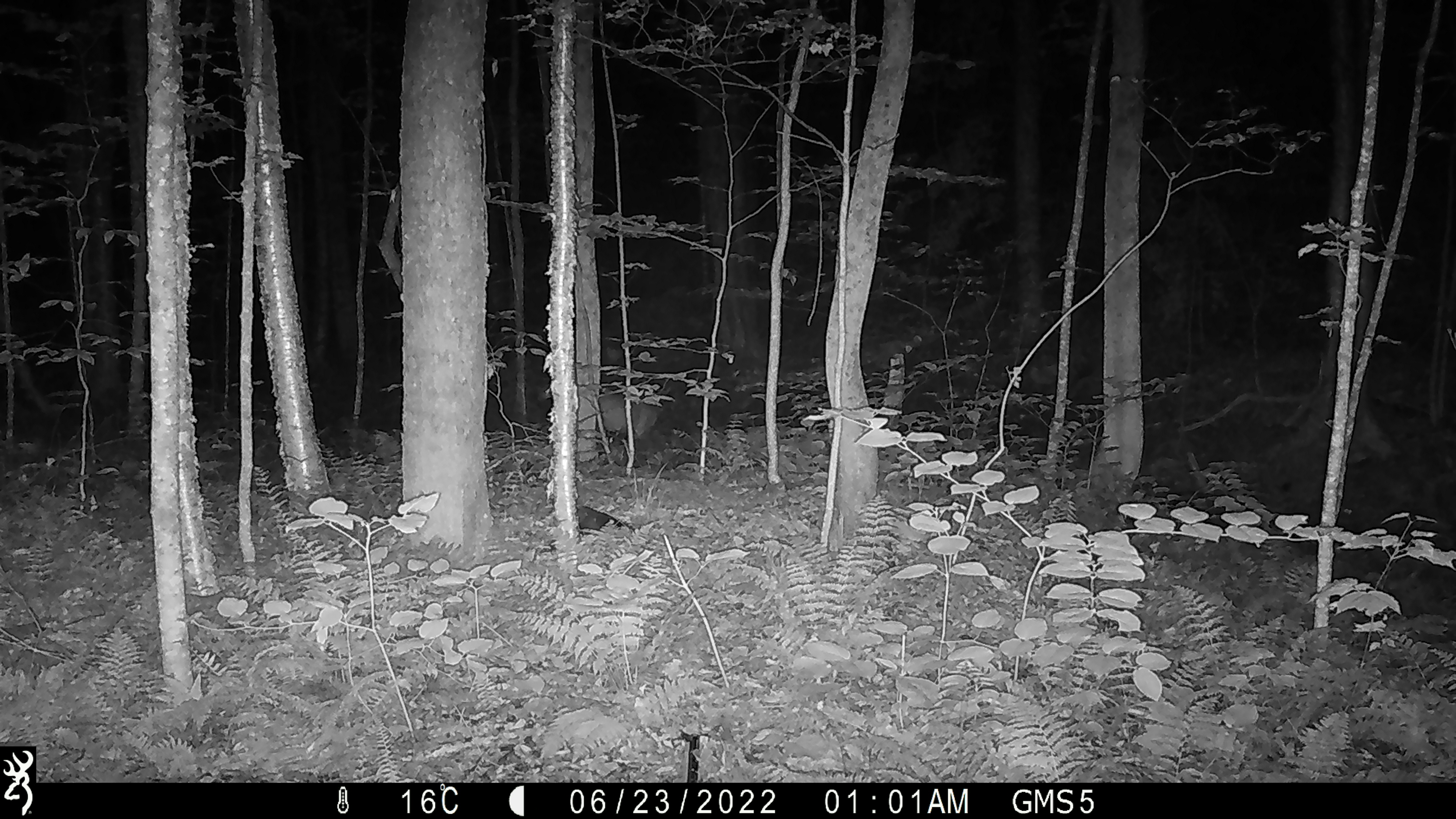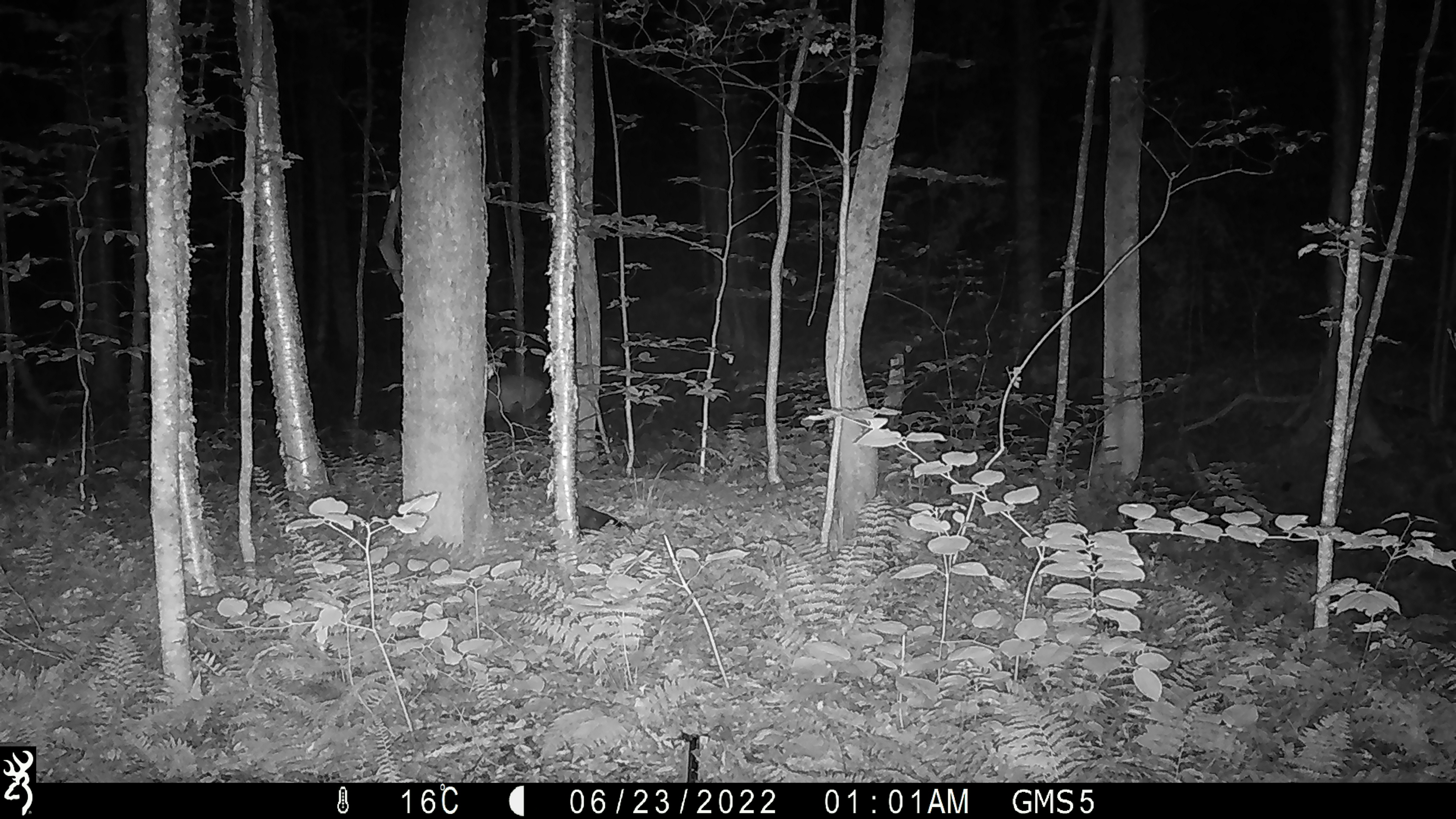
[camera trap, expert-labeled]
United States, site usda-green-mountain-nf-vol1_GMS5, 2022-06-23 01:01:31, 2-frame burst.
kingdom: Animalia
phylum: Chordata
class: Mammalia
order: Artiodactyla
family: Cervidae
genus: Odocoileus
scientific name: Odocoileus virginianus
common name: white-tailed deer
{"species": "white-tailed deer (Odocoileus virginianus)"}